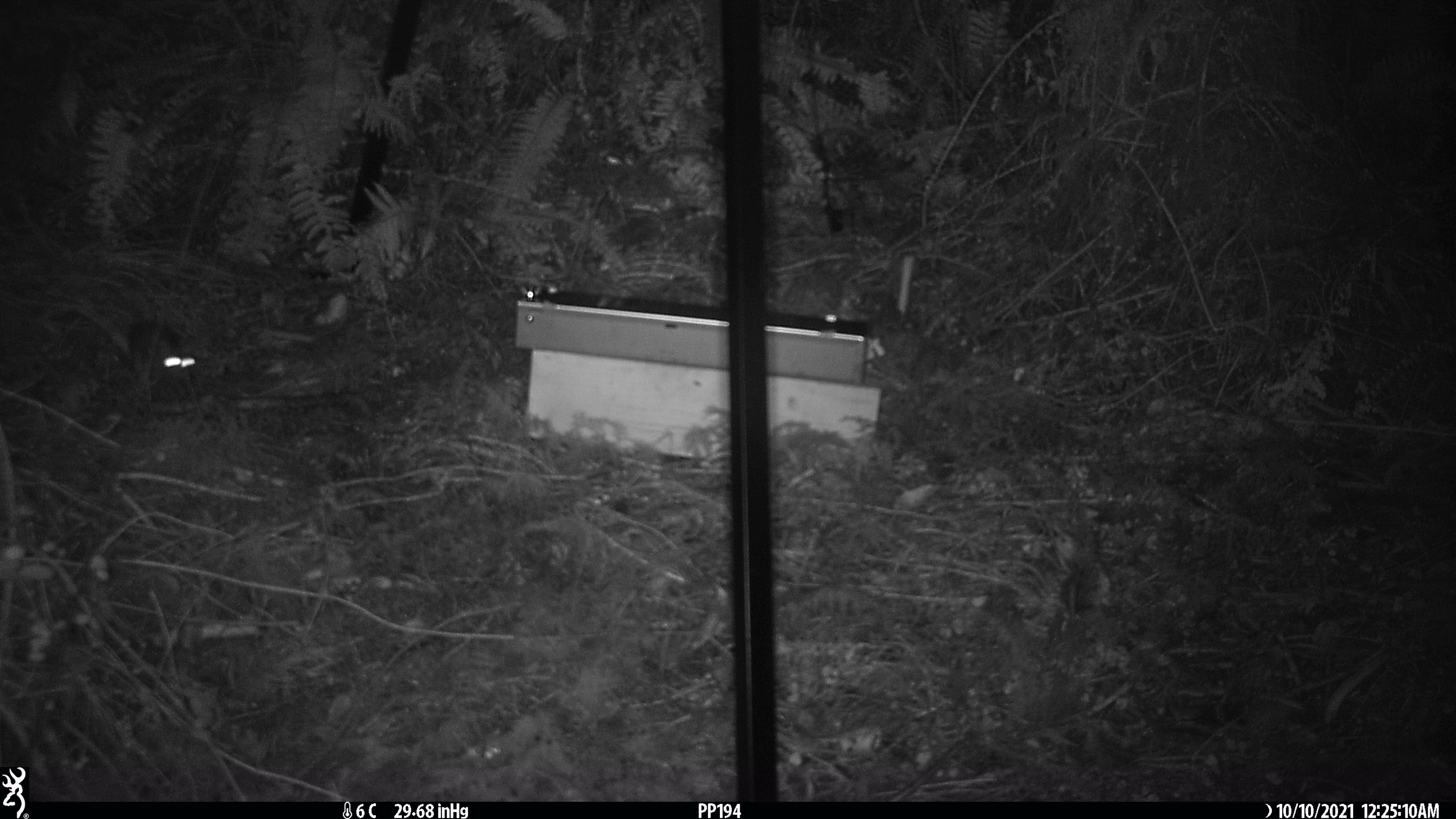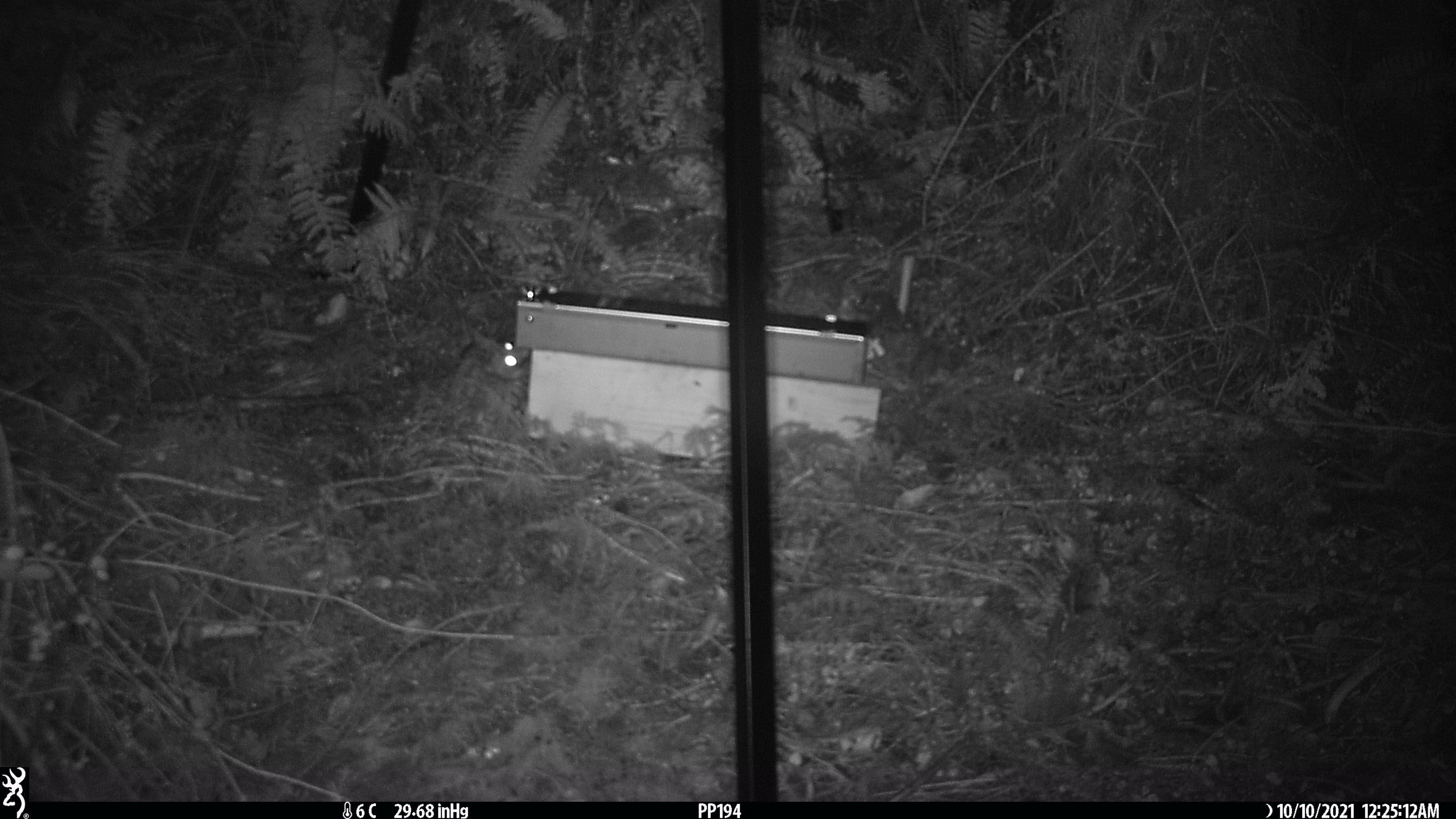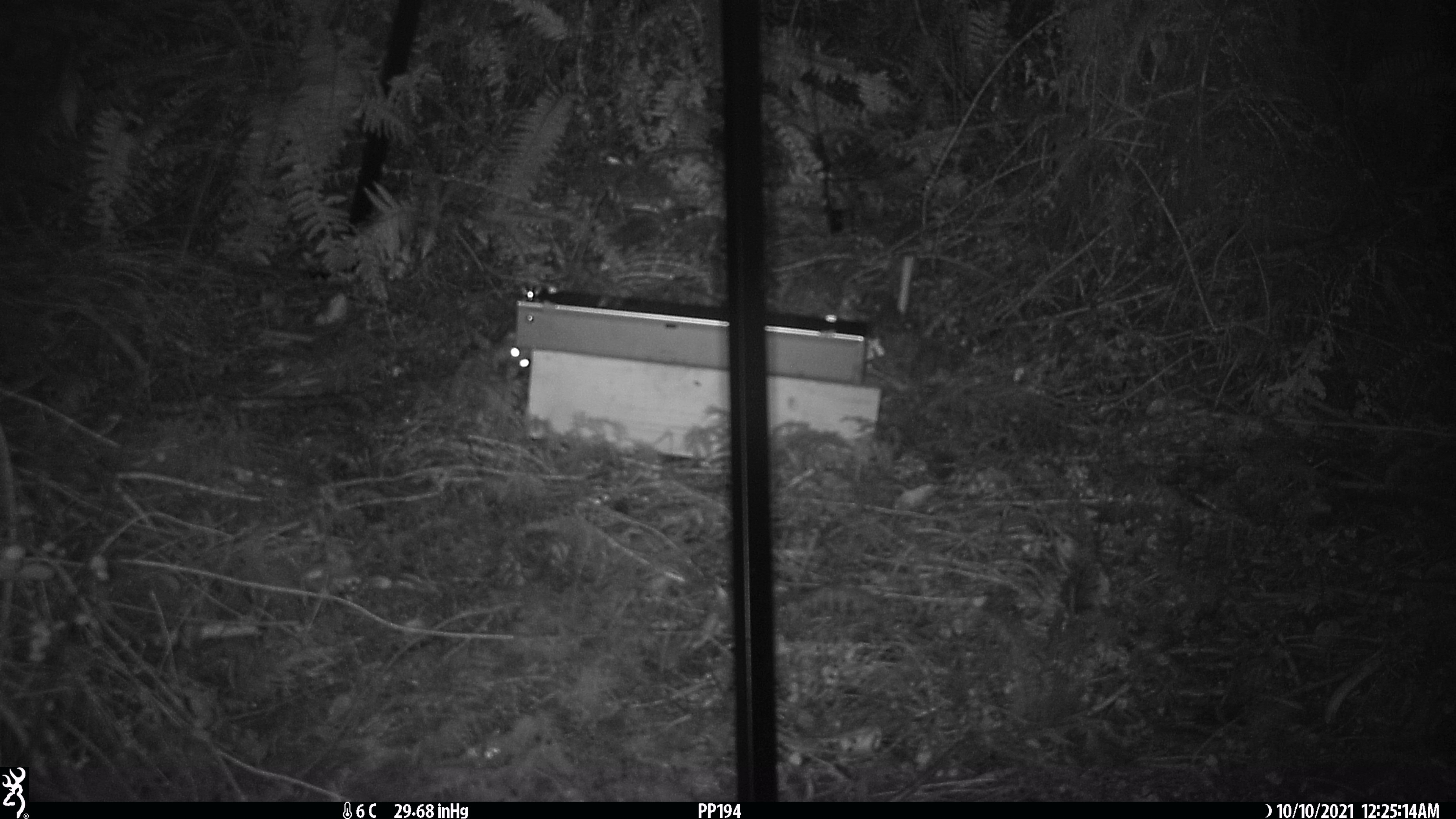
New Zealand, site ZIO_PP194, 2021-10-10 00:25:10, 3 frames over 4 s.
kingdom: Animalia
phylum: Chordata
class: Mammalia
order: Rodentia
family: Muridae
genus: Rattus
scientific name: Rattus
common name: rat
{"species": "rat (Rattus)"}